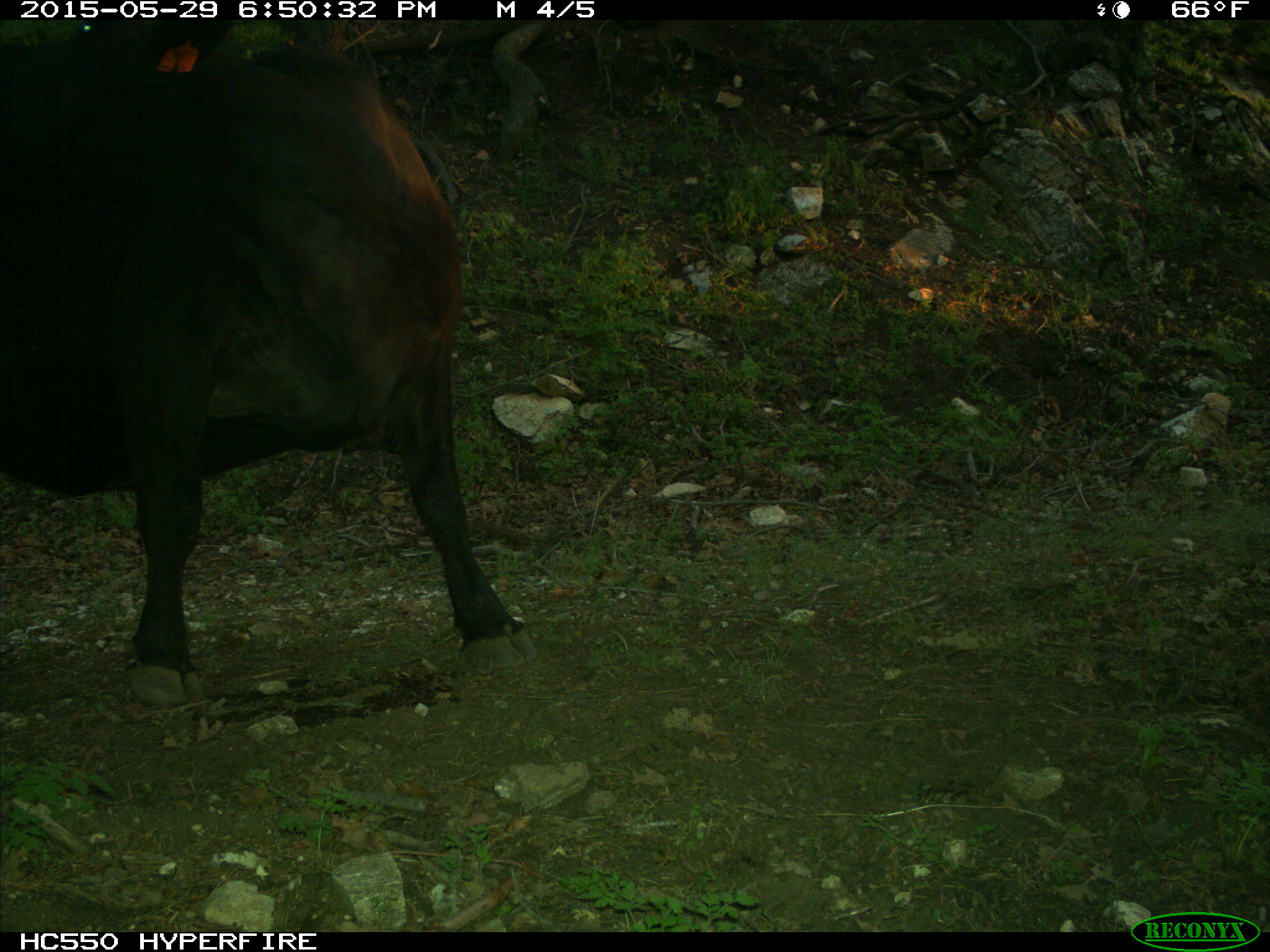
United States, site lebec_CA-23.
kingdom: Animalia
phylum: Chordata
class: Mammalia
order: Artiodactyla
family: Bovidae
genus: Bos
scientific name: Bos taurus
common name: domestic cow